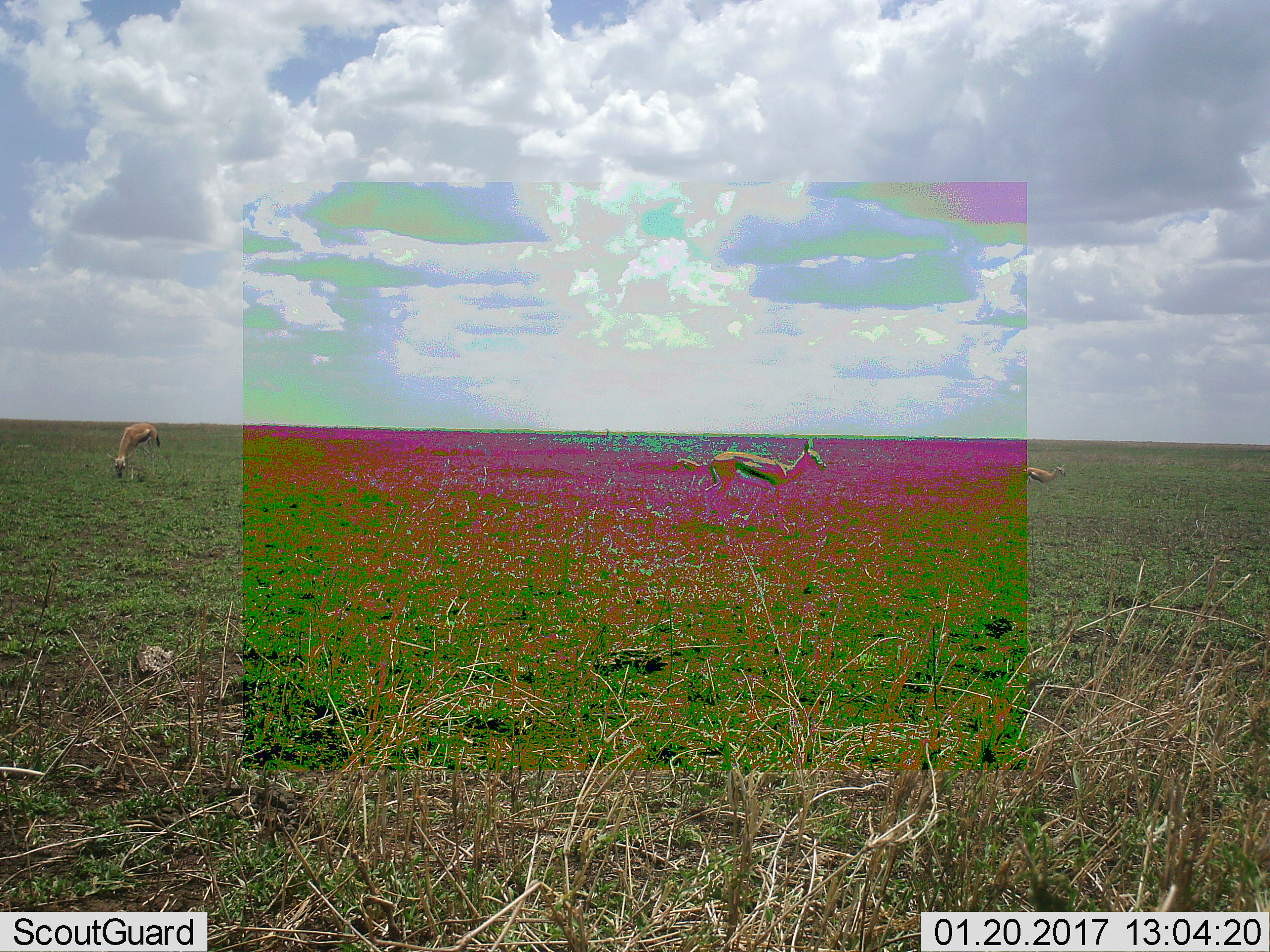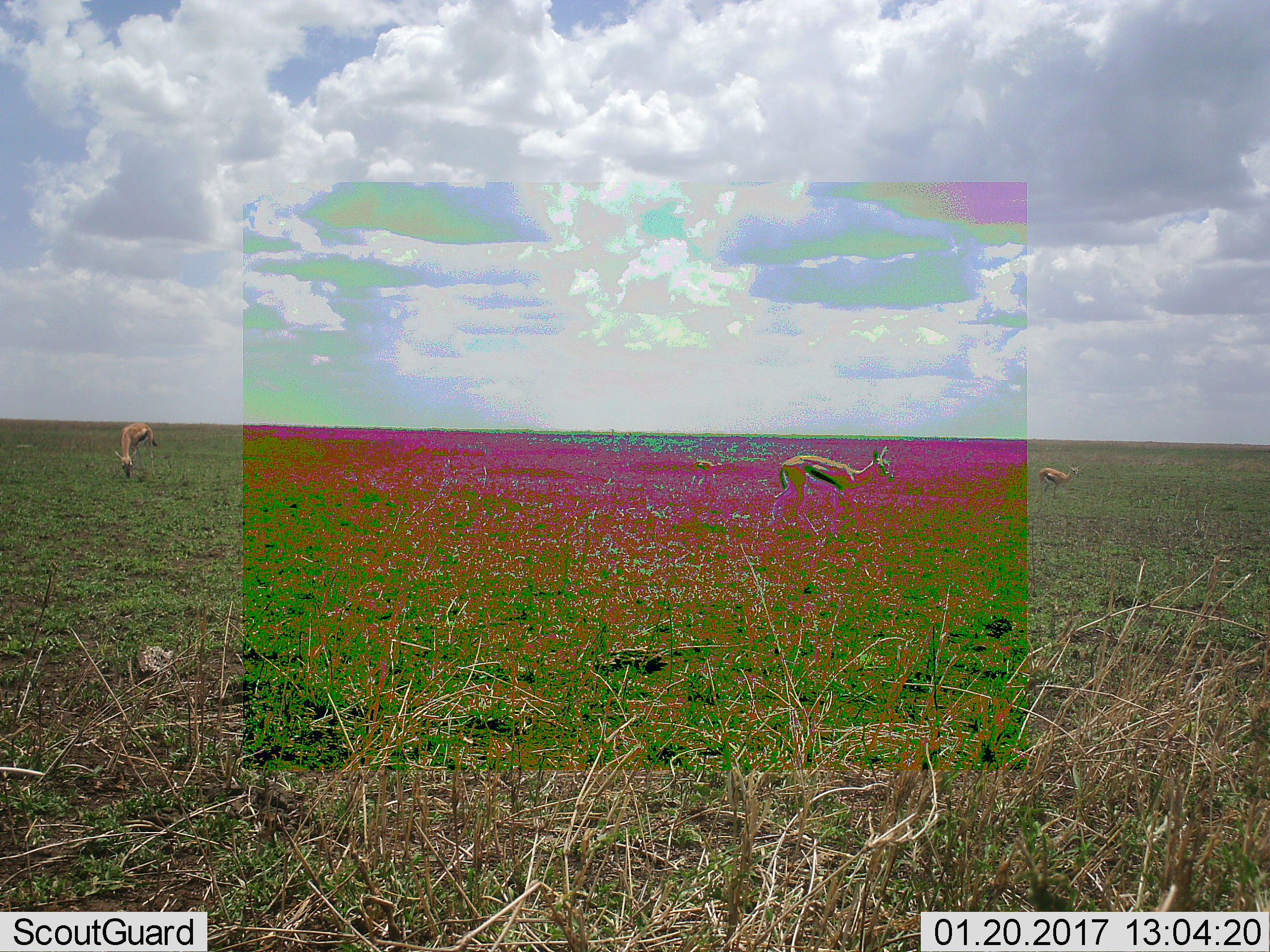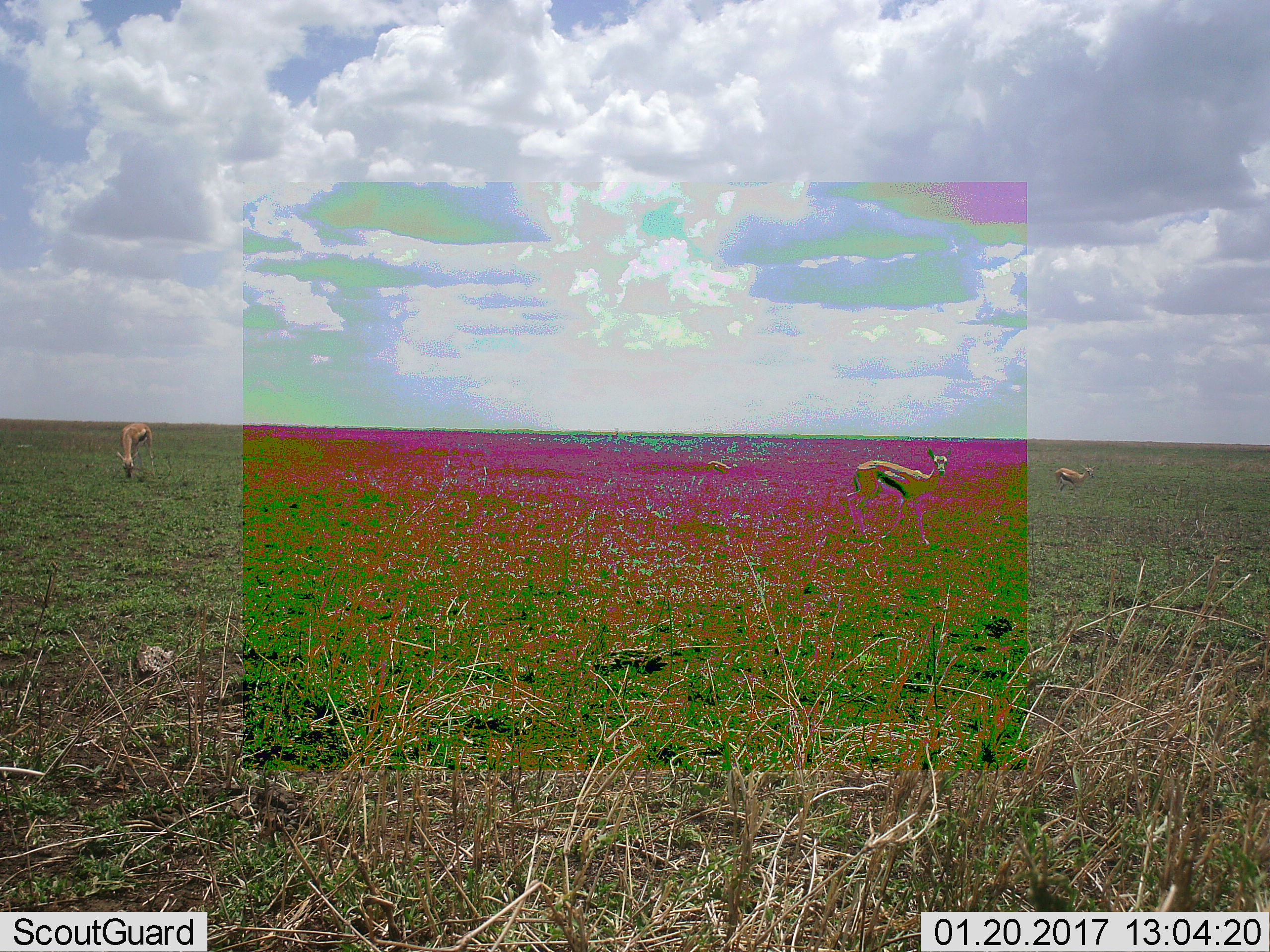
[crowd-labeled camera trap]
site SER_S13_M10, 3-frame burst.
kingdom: Animalia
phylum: Chordata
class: Mammalia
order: Artiodactyla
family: Bovidae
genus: Eudorcas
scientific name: Eudorcas thomsonii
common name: thomson's gazelle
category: gazellethomsons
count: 4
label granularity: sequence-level